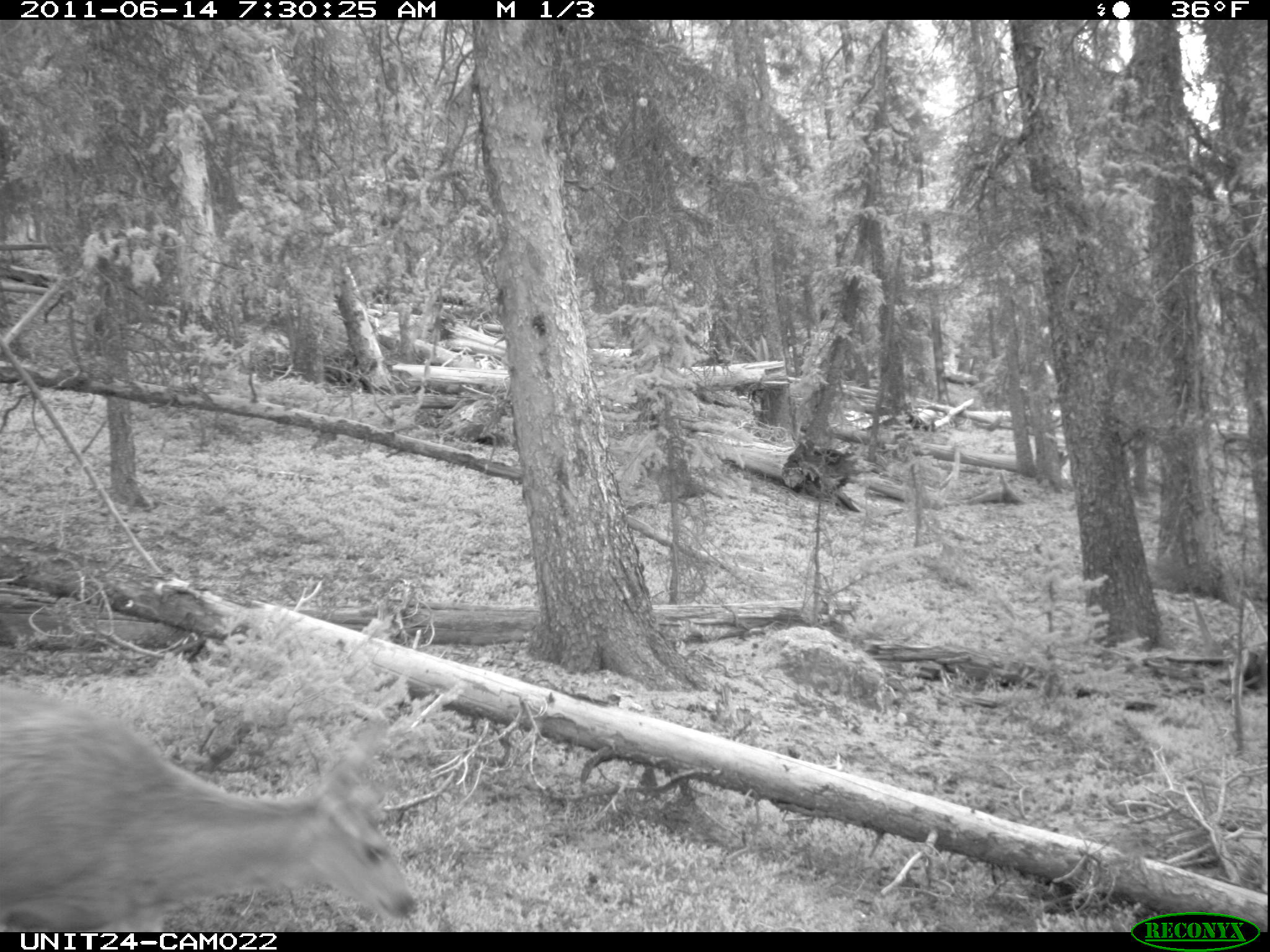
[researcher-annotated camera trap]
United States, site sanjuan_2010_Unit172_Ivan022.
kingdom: Animalia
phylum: Chordata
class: Mammalia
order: Artiodactyla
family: Cervidae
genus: Odocoileus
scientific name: Odocoileus hemionus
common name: mule deer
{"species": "Odocoileus hemionus (mule deer)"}